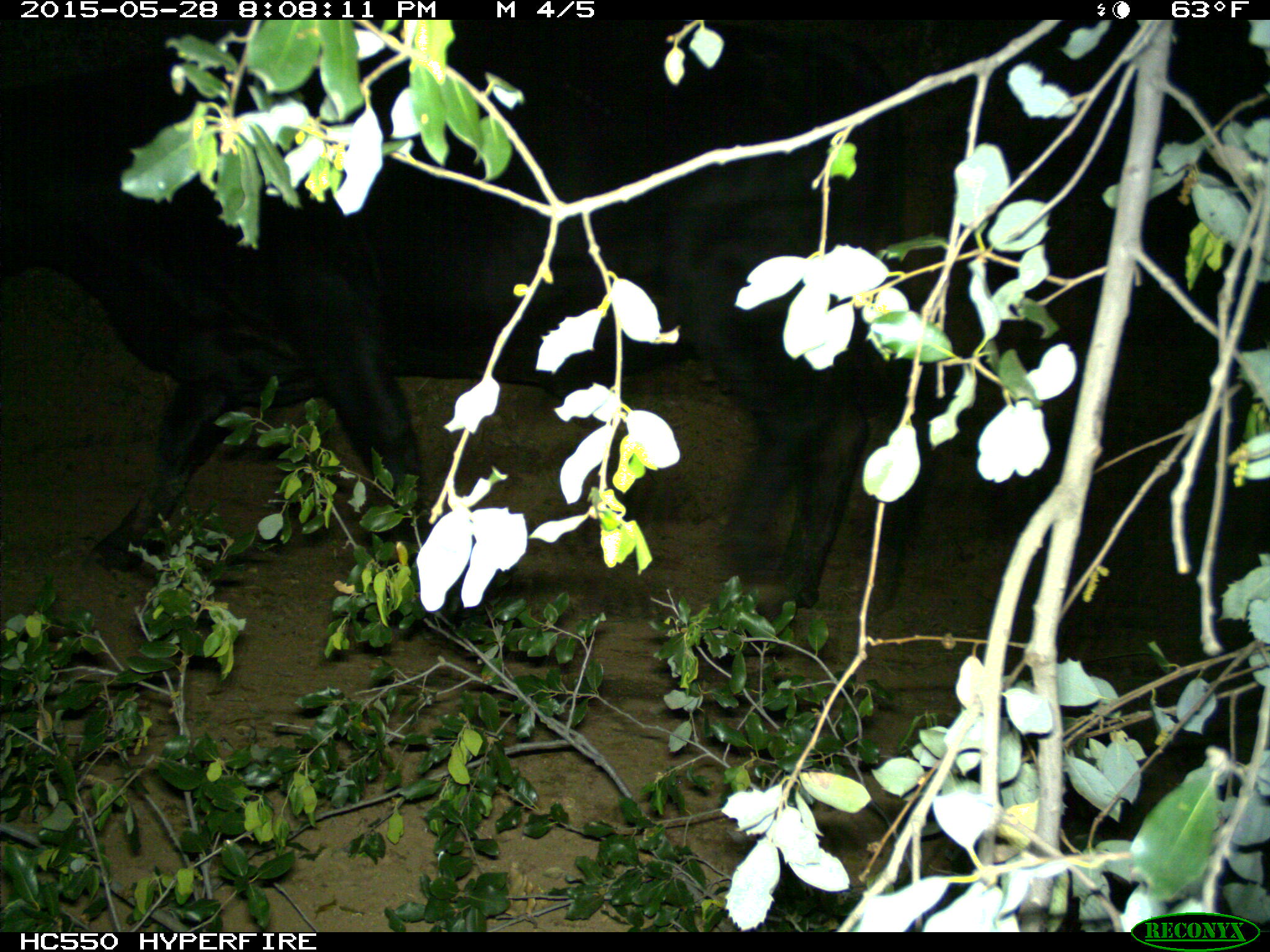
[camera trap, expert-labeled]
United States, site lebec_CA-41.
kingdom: Animalia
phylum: Chordata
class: Mammalia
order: Artiodactyla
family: Bovidae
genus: Bos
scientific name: Bos taurus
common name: domestic cow